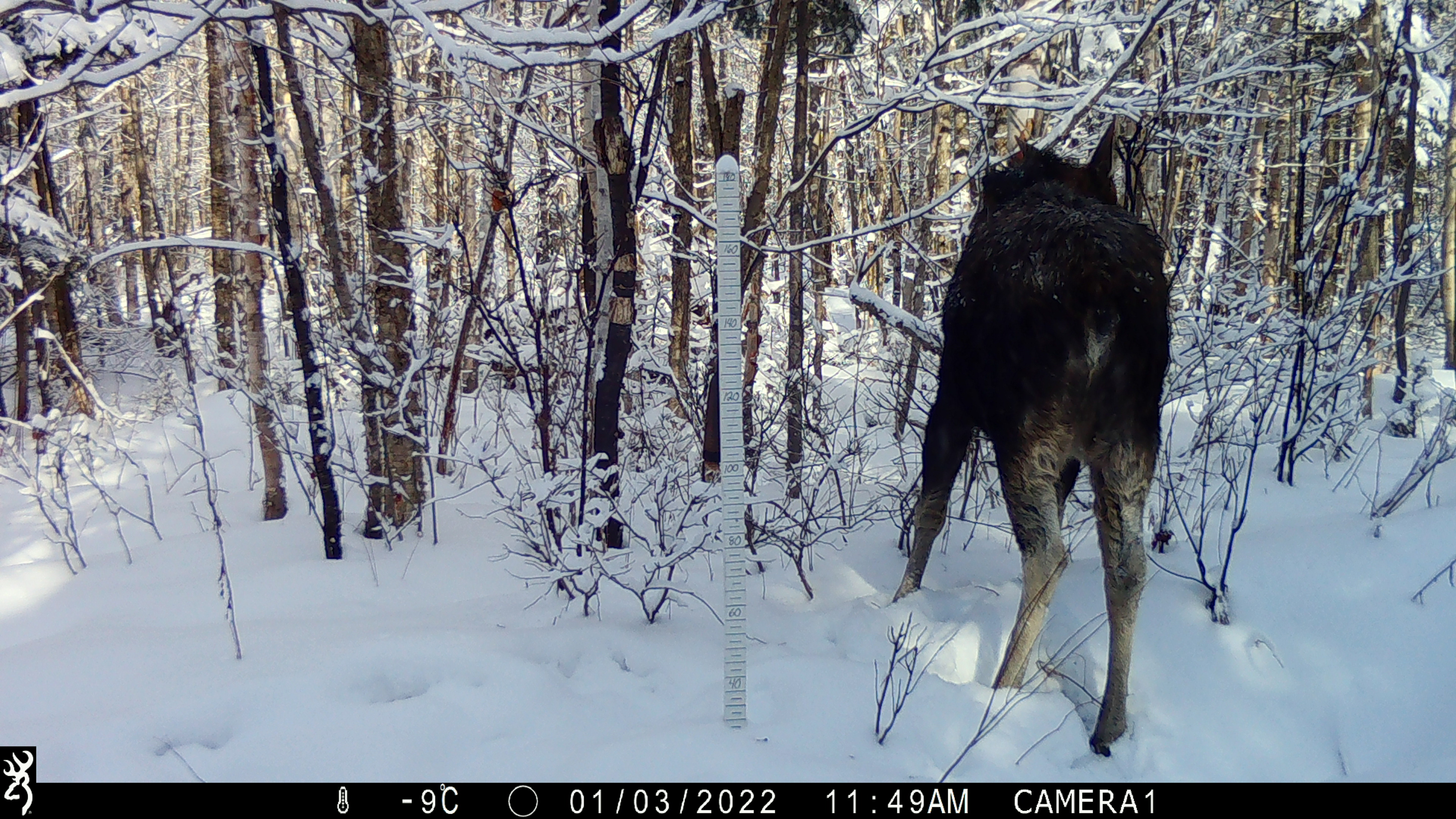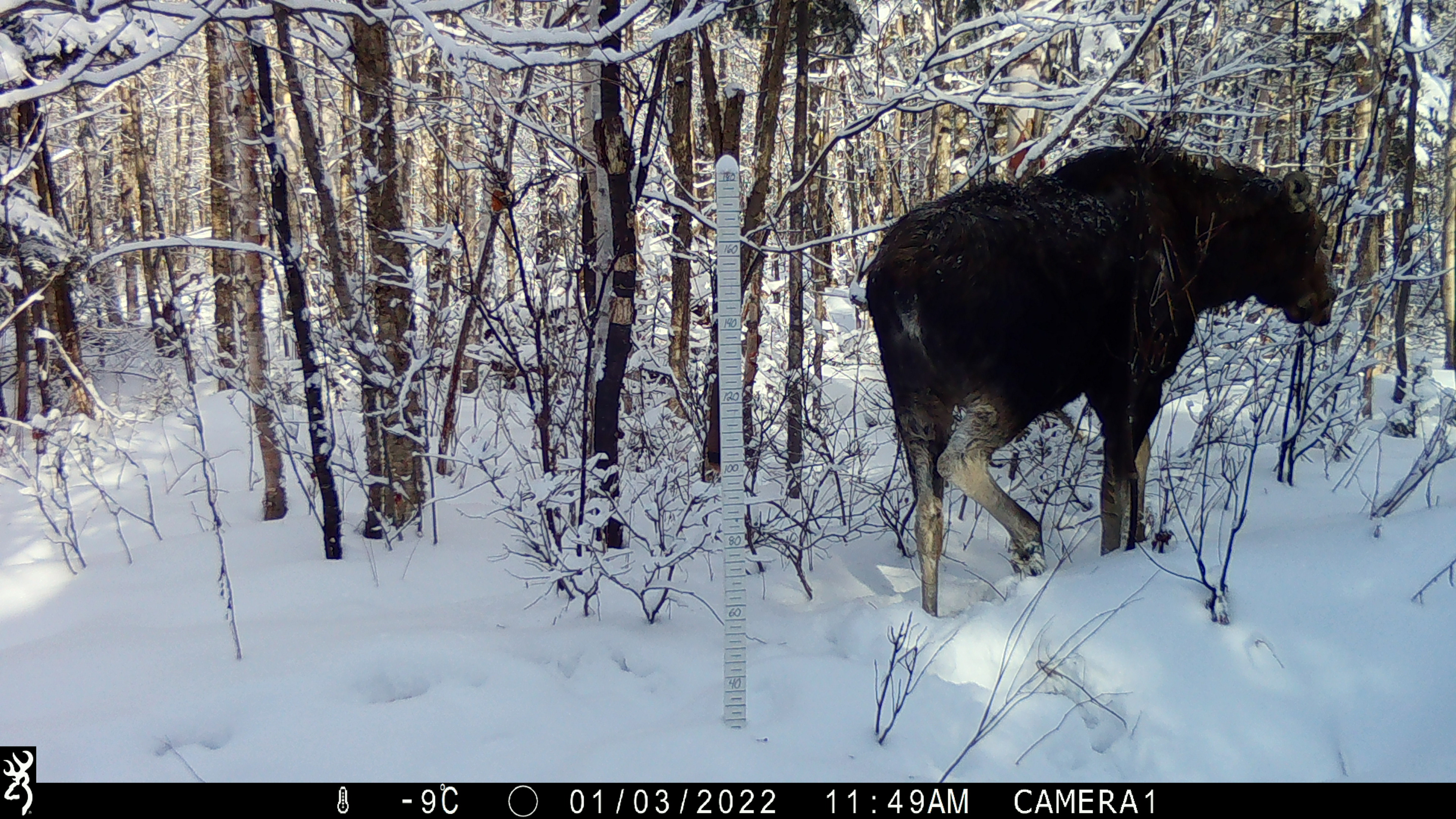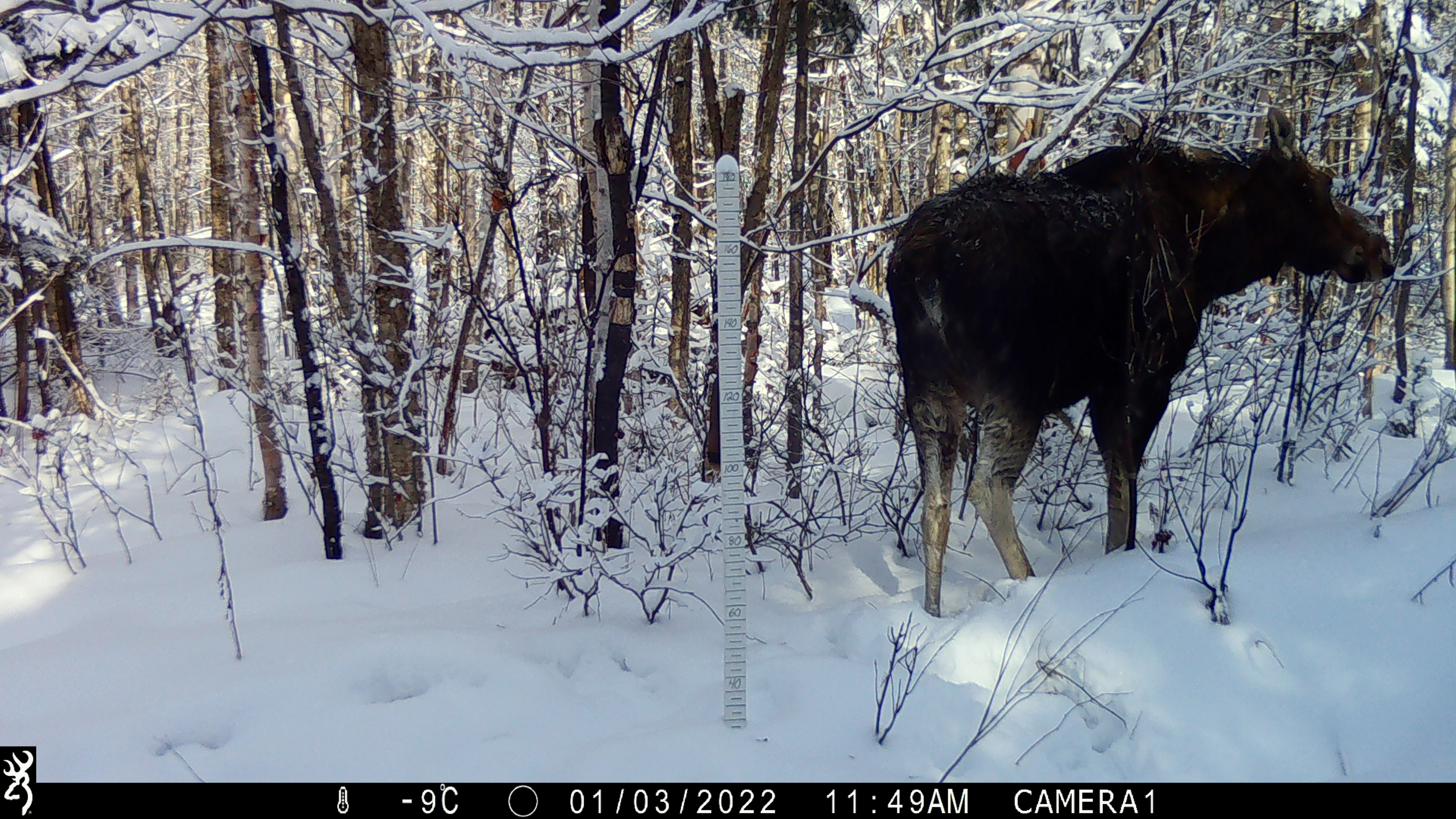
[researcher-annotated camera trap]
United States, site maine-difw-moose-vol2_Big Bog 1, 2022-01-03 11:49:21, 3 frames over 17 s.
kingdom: Animalia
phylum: Chordata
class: Mammalia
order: Artiodactyla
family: Cervidae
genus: Alces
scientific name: Alces alces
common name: moose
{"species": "moose (Alces alces)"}